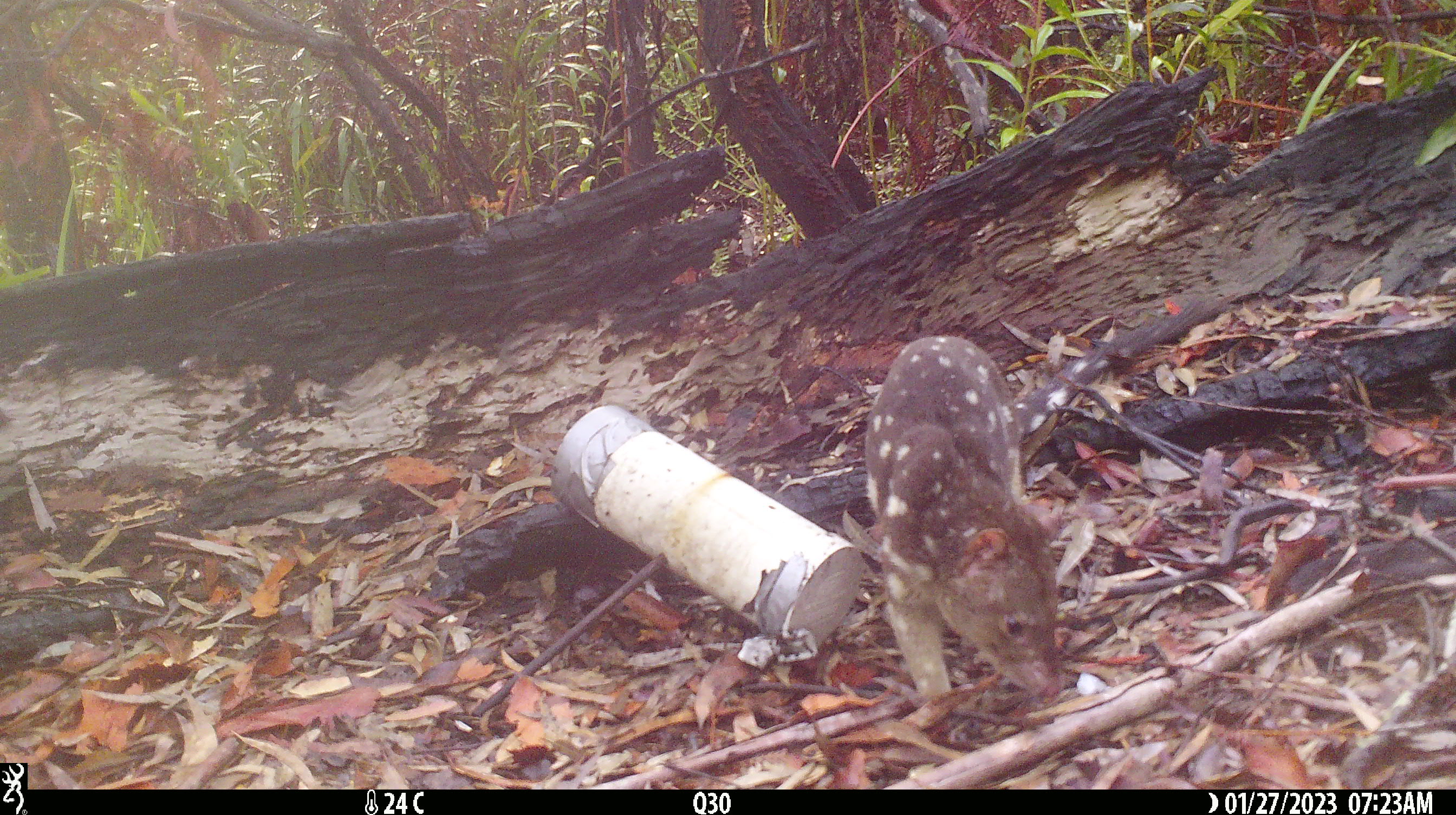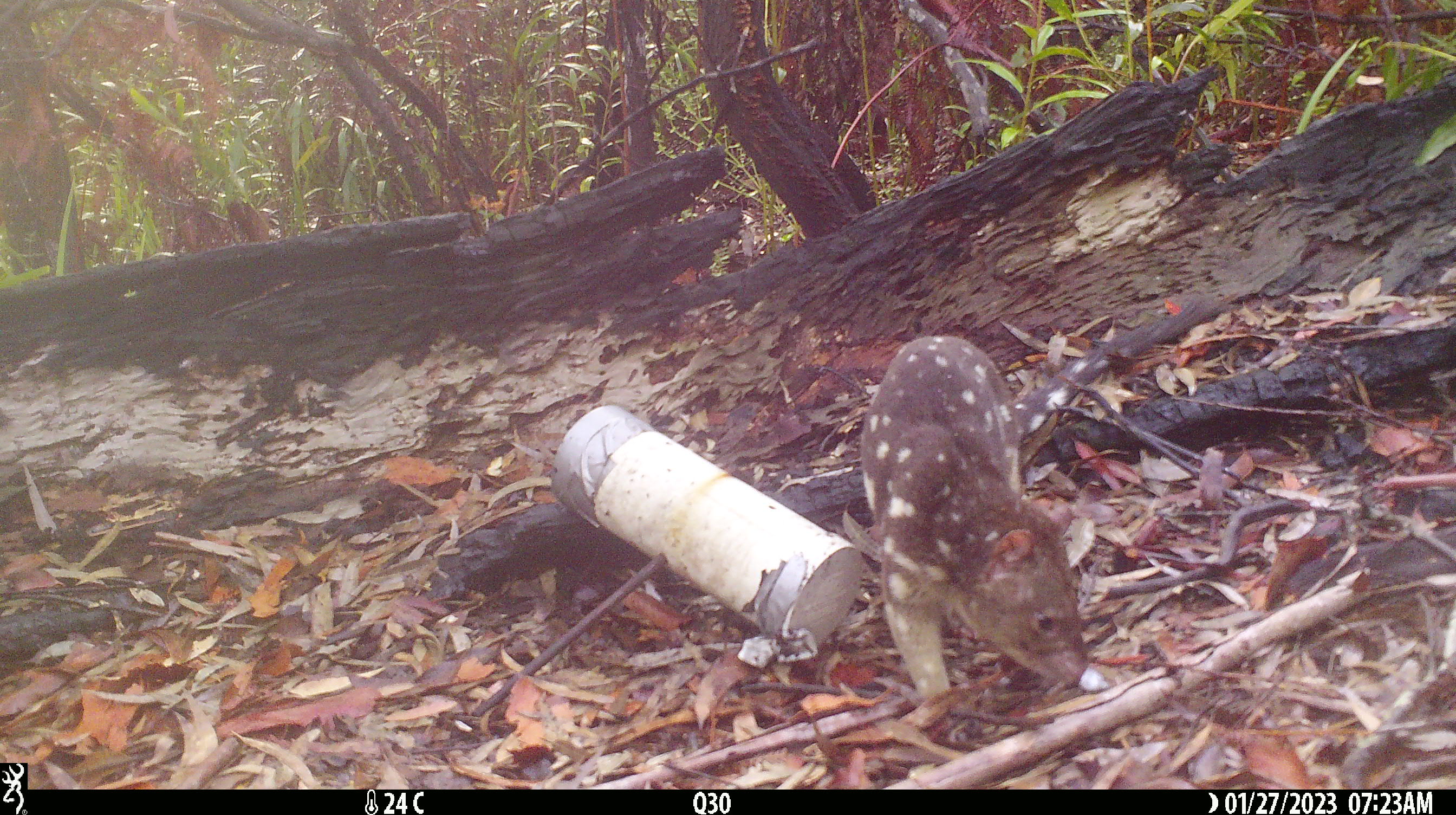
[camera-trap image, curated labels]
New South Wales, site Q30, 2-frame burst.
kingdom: Animalia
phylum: Chordata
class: Mammalia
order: Dasyuromorphia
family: Dasyuridae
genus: Dasyurus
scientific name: Dasyurus maculatus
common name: spotted-tailed quoll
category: quoll